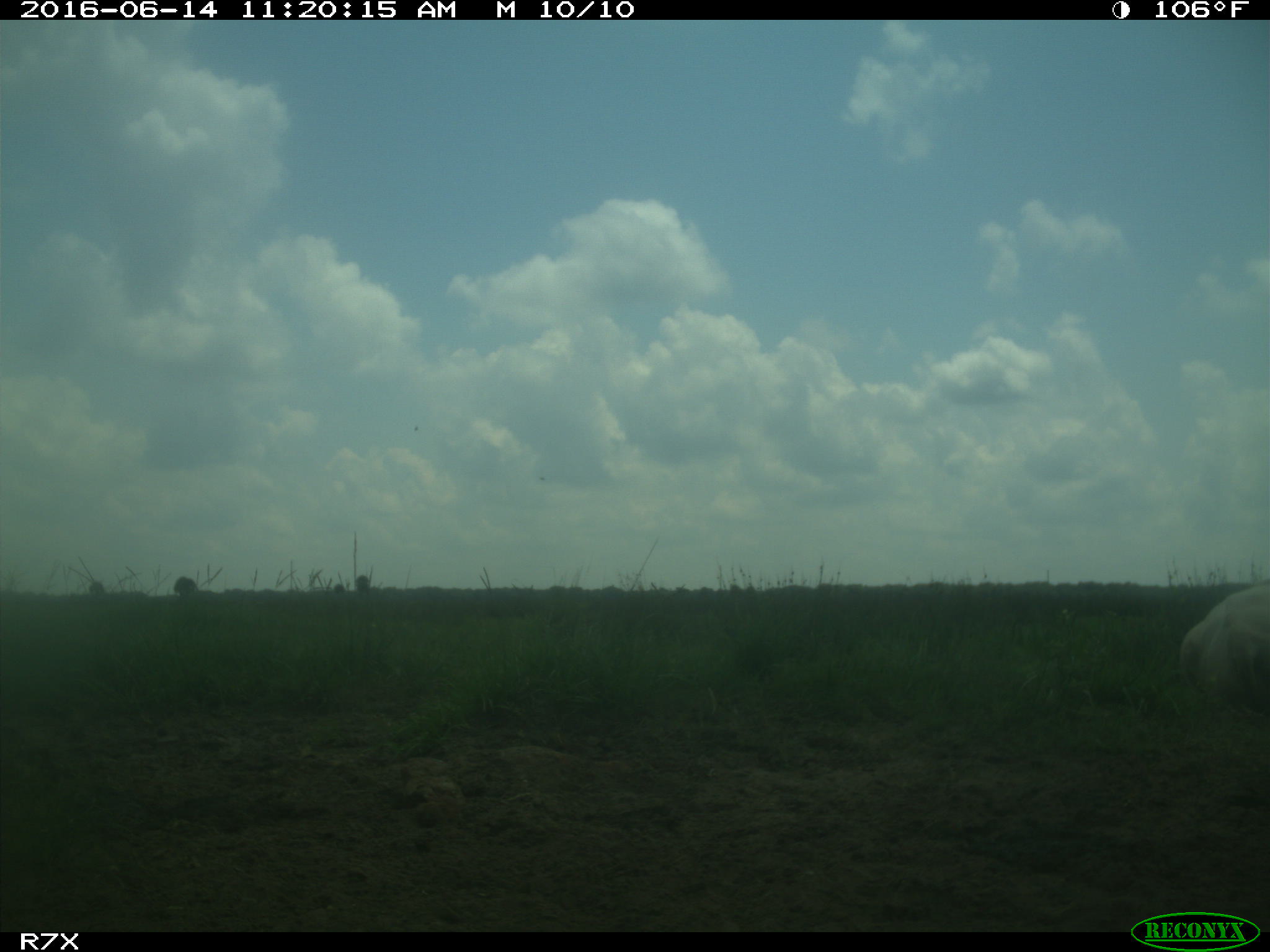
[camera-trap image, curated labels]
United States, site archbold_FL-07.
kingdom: Animalia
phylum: Chordata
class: Mammalia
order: Artiodactyla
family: Bovidae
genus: Bos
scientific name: Bos taurus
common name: domestic cow